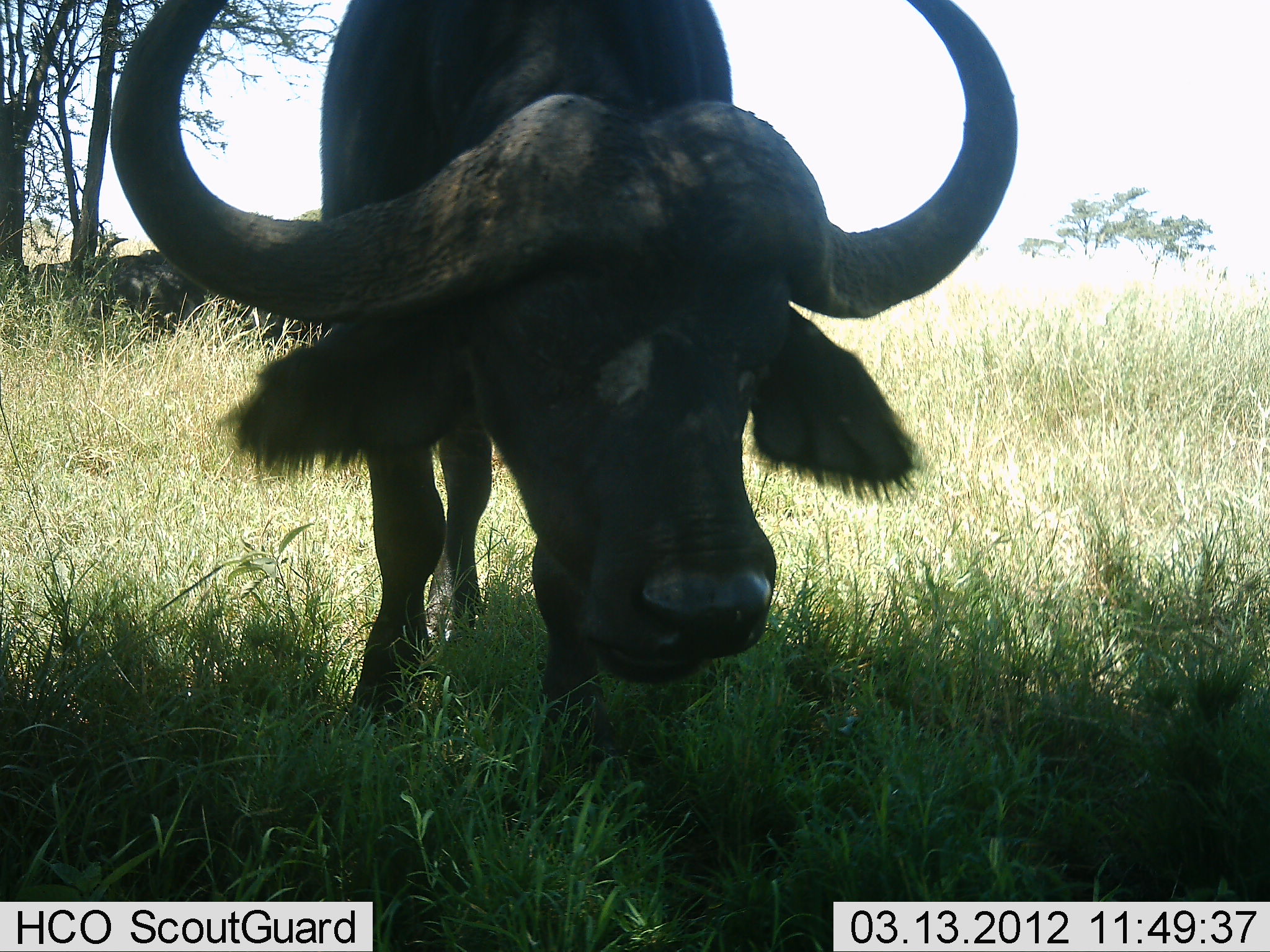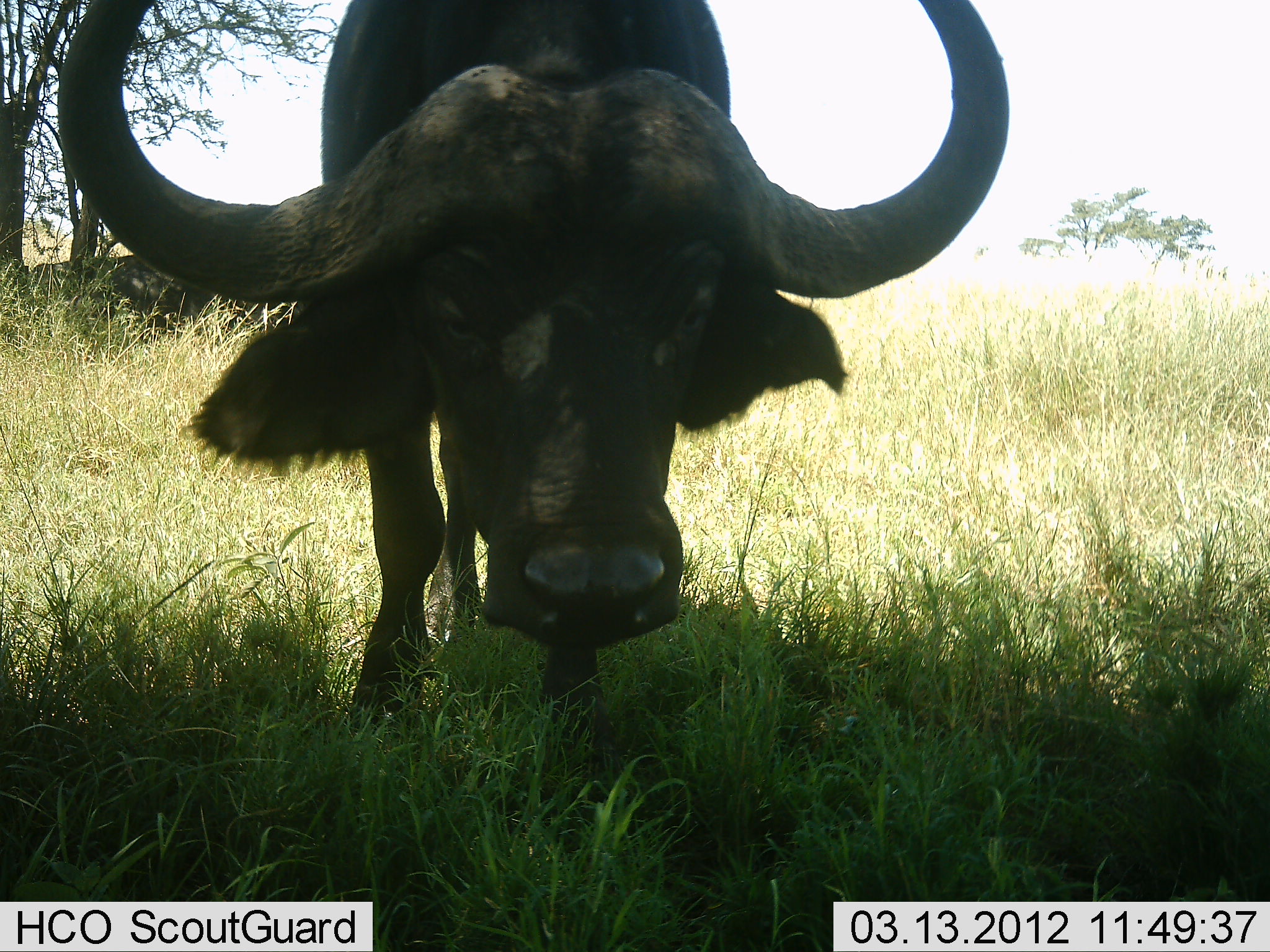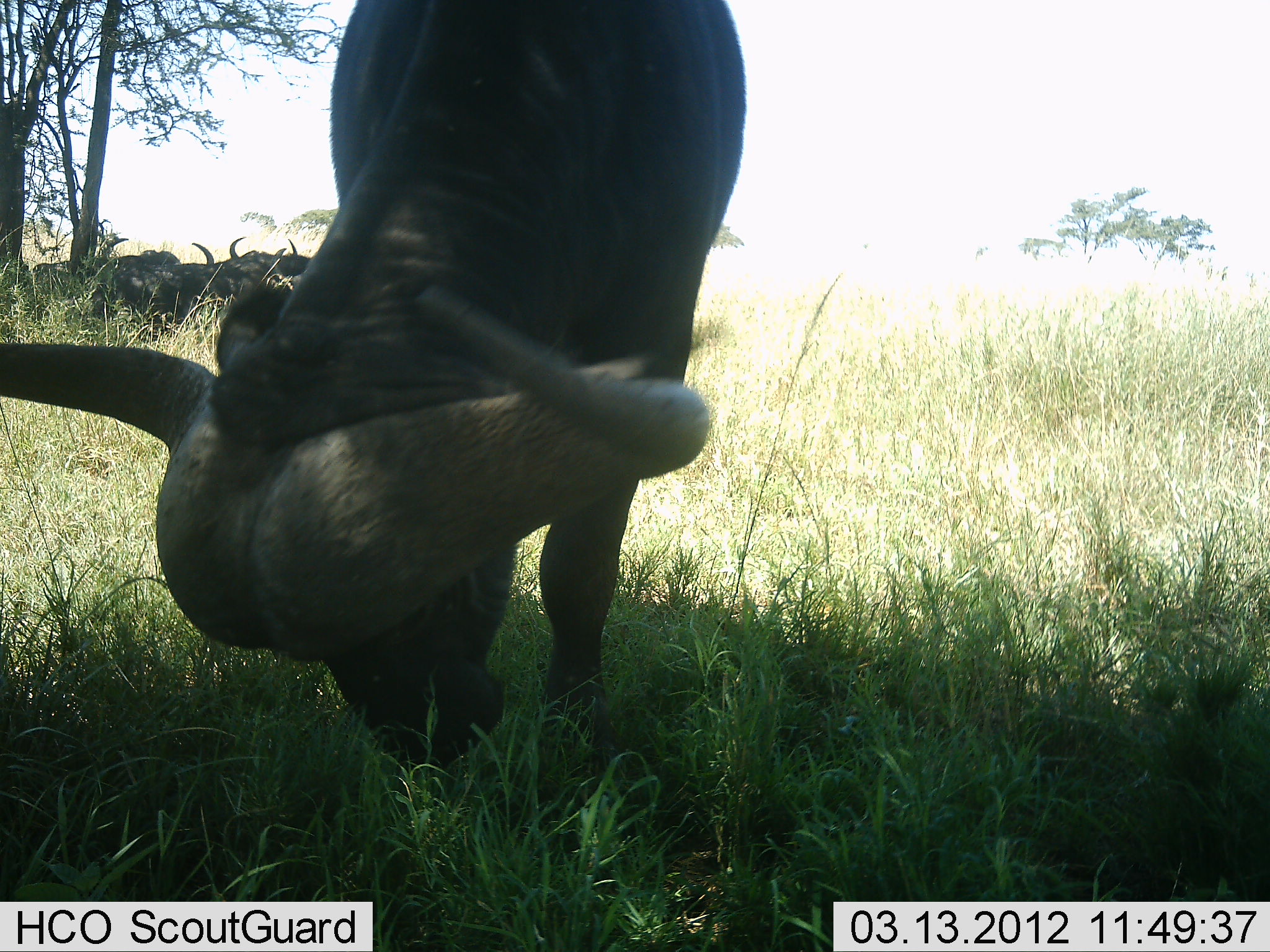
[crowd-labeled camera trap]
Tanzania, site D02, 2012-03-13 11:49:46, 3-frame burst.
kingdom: Animalia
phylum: Chordata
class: Mammalia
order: Artiodactyla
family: Bovidae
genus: Syncerus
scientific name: Syncerus caffer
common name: cape buffalo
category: buffalo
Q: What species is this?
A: Buffalo (cape buffalo) (Syncerus caffer).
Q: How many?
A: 1.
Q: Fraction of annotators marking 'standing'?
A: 59%.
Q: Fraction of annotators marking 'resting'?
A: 18%.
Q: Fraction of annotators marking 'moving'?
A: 12%.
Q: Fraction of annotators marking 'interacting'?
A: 6%.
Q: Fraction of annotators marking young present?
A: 0%.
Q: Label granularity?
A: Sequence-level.